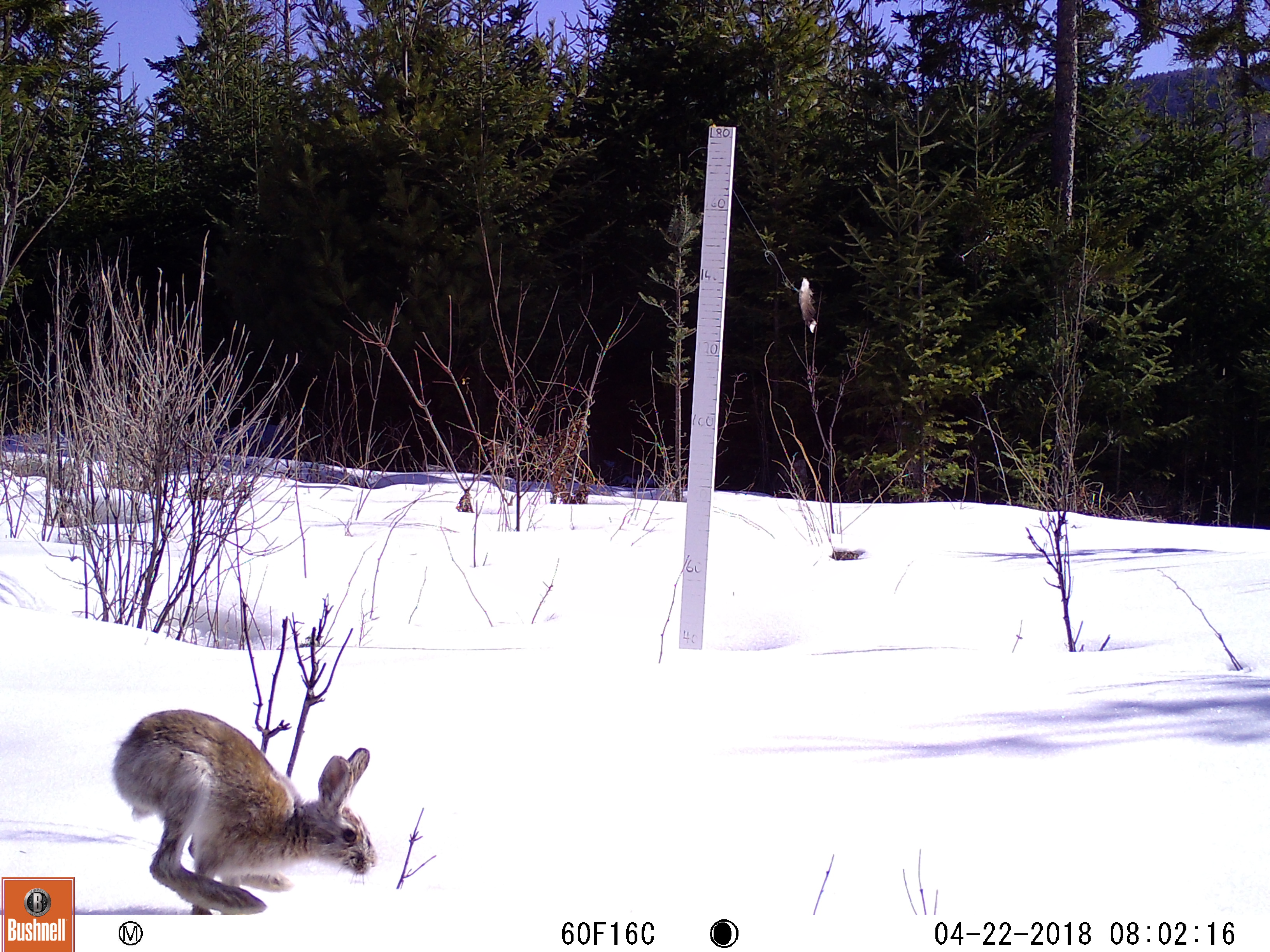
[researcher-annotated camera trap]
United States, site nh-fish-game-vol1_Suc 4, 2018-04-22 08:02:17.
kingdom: Animalia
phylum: Chordata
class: Mammalia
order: Lagomorpha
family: Leporidae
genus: Lepus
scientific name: Lepus americanus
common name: snowshoe hare